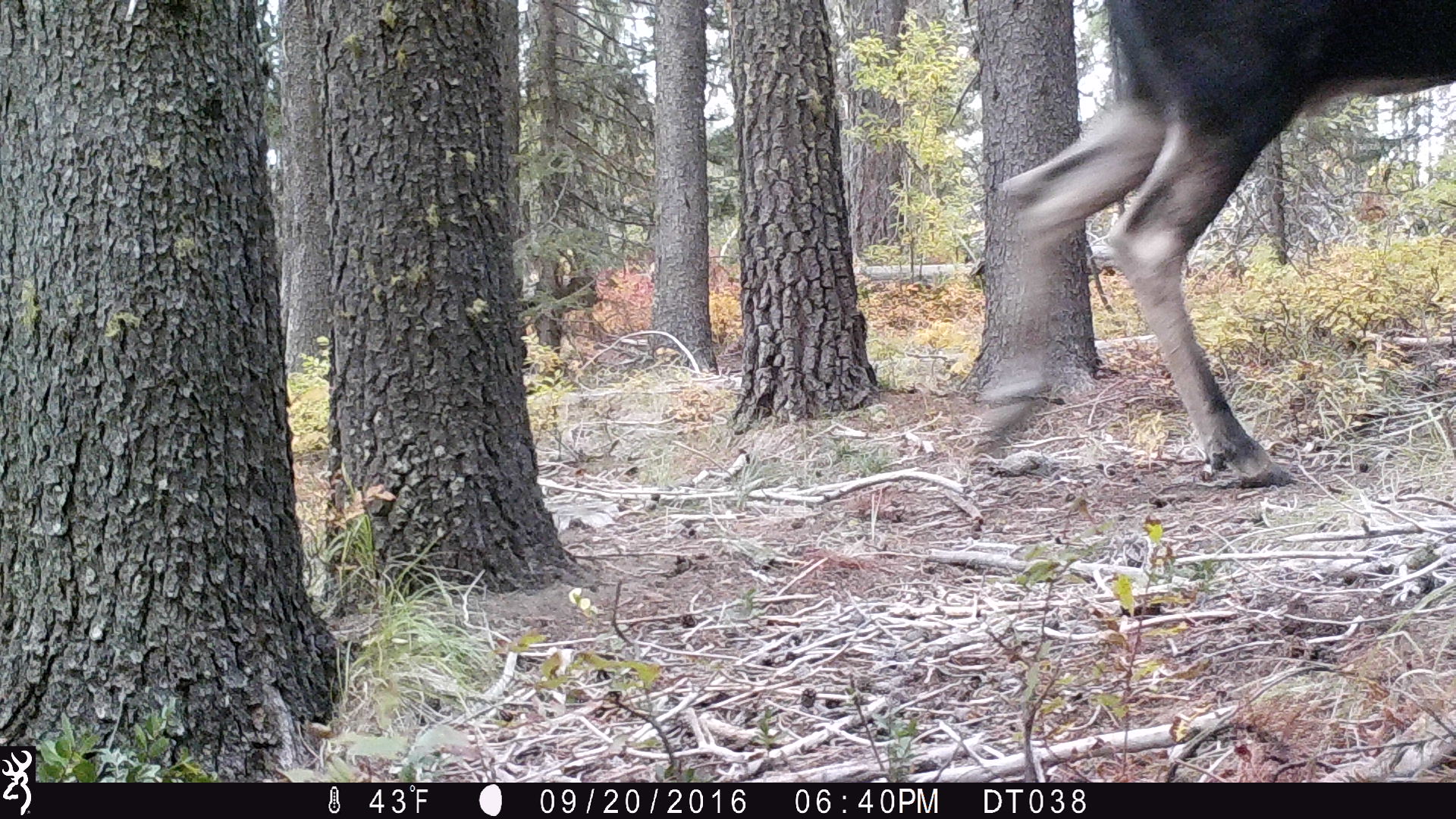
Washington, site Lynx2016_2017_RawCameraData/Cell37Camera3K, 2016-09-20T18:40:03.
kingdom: Animalia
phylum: Chordata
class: Mammalia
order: Artiodactyla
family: Cervidae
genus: Alces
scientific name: Alces alces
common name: moose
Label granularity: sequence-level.